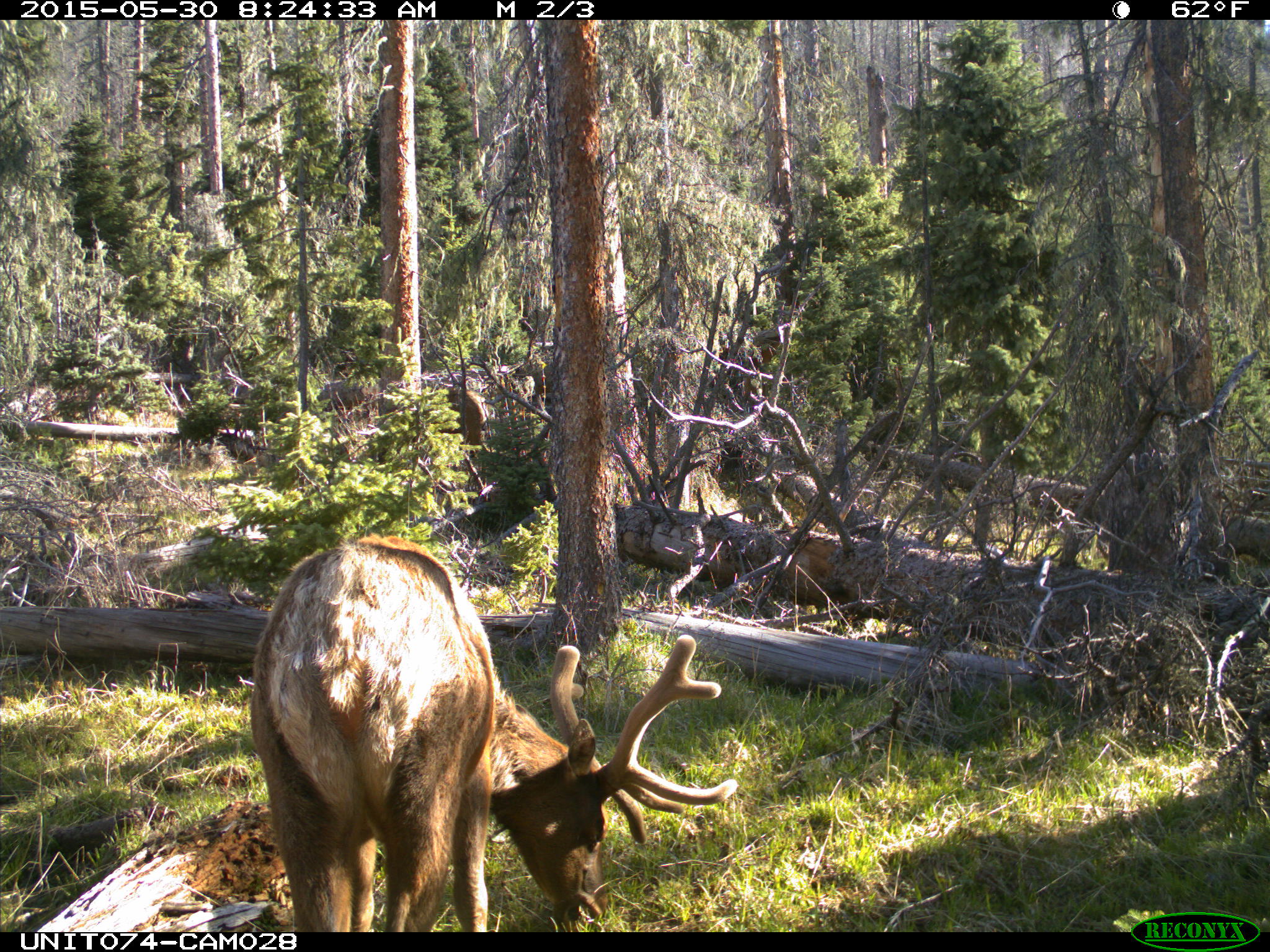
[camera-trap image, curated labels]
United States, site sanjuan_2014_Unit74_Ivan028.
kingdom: Animalia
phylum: Chordata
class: Mammalia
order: Artiodactyla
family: Cervidae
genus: Cervus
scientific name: Cervus elaphus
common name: red deer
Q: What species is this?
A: Cervus elaphus (red deer).